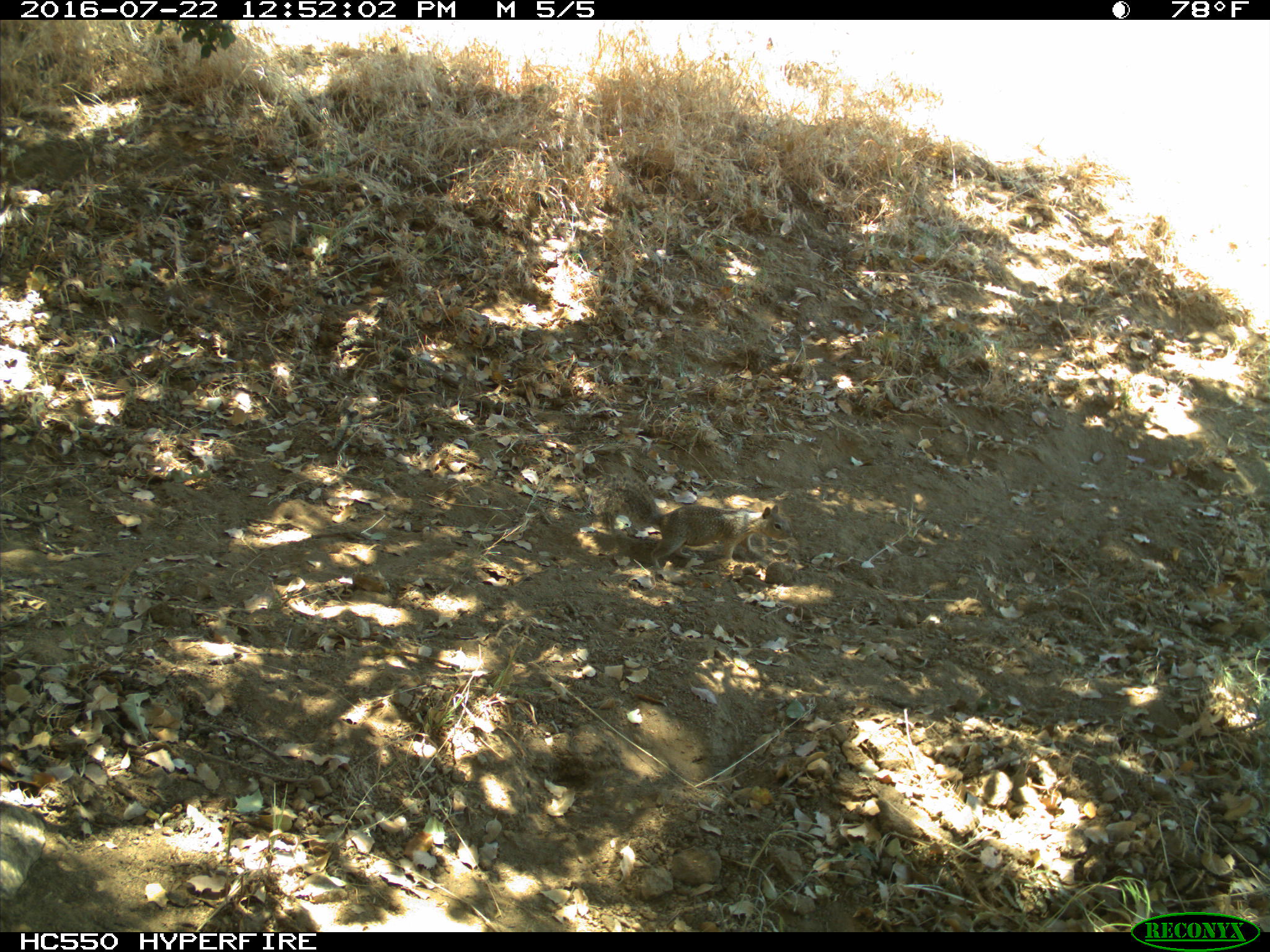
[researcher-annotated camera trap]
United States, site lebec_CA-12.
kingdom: Animalia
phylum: Chordata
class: Mammalia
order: Rodentia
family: Sciuridae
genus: Otospermophilus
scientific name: Otospermophilus beecheyi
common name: california ground squirrel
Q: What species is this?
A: Otospermophilus beecheyi (california ground squirrel).